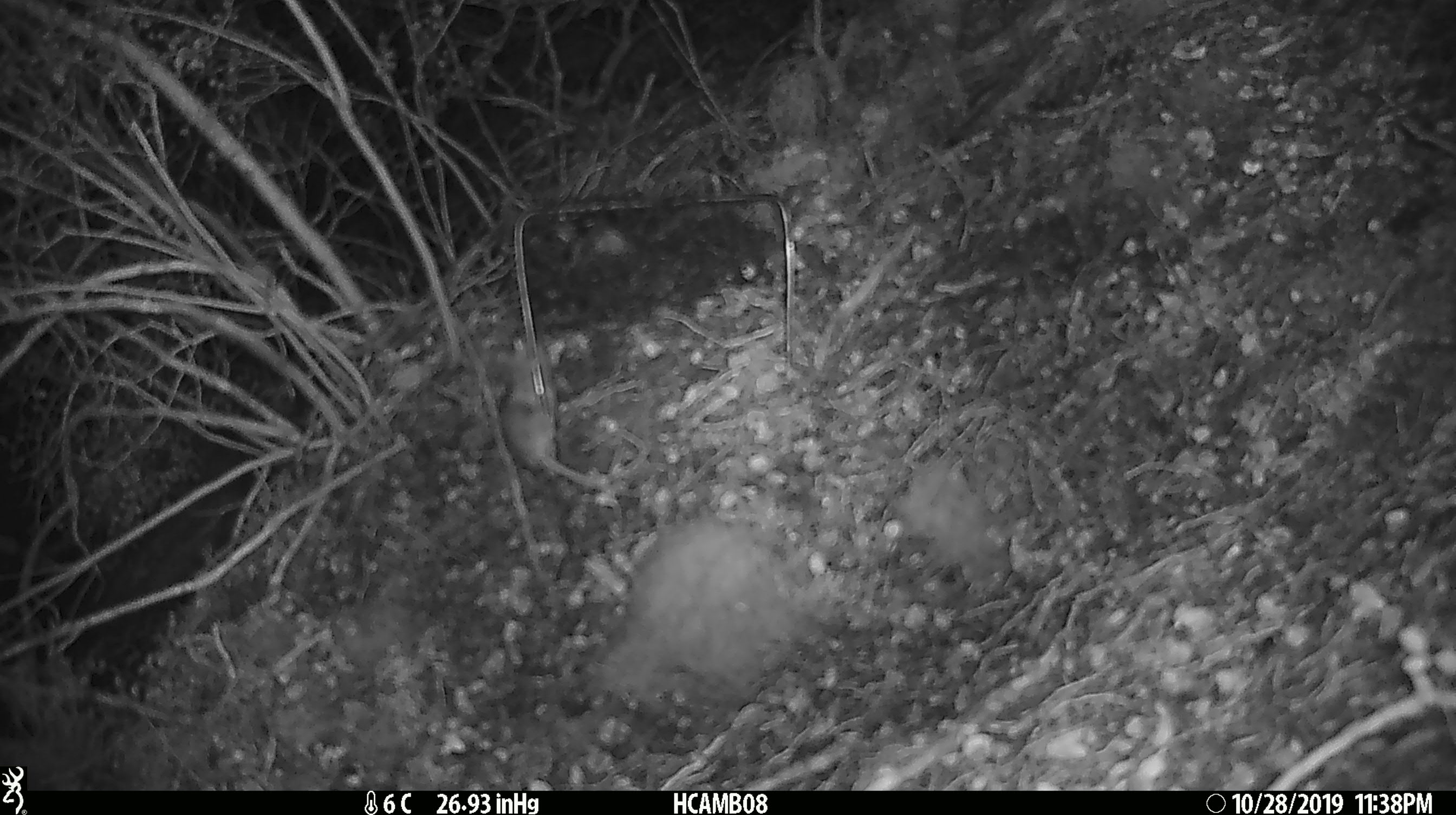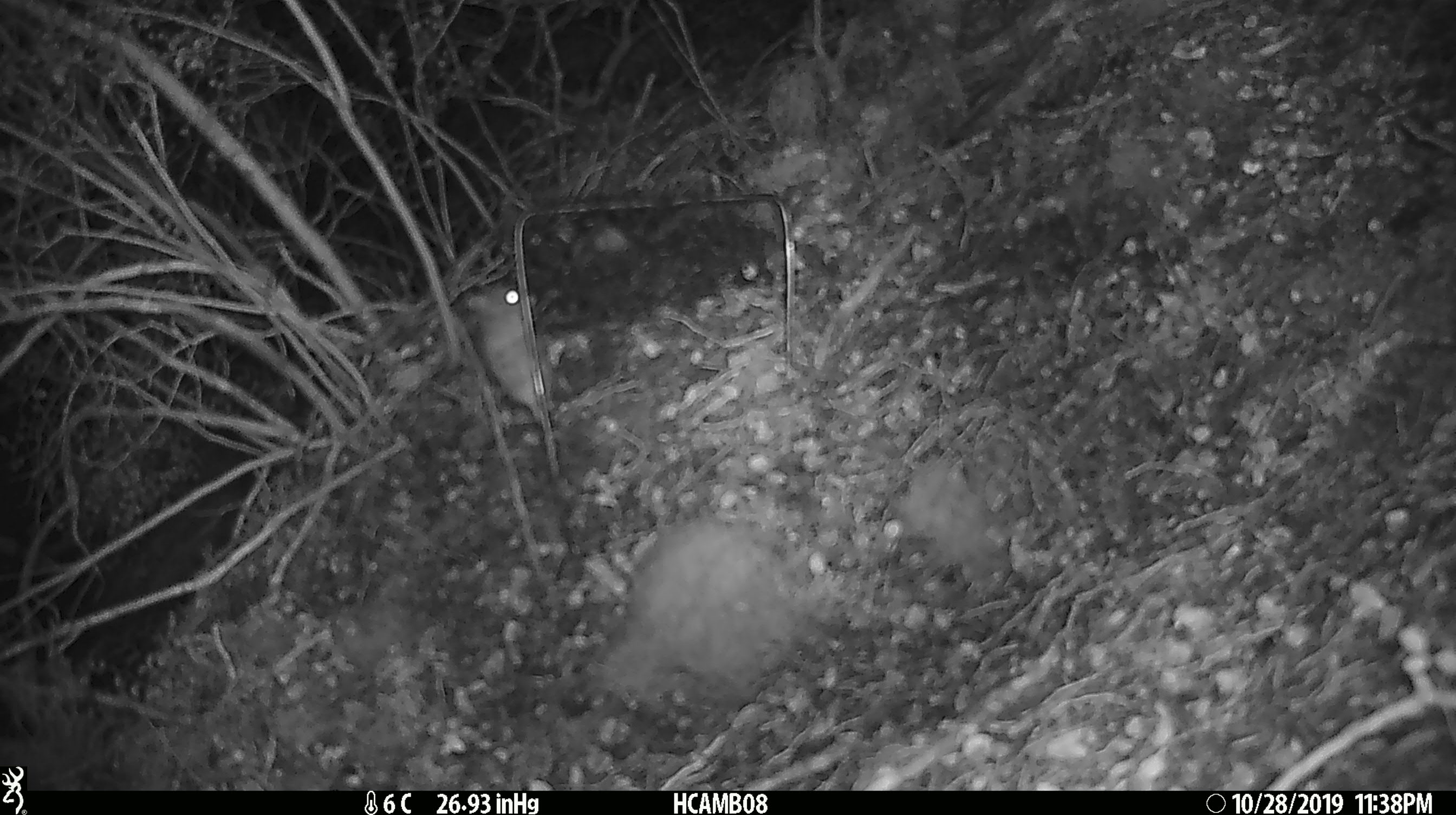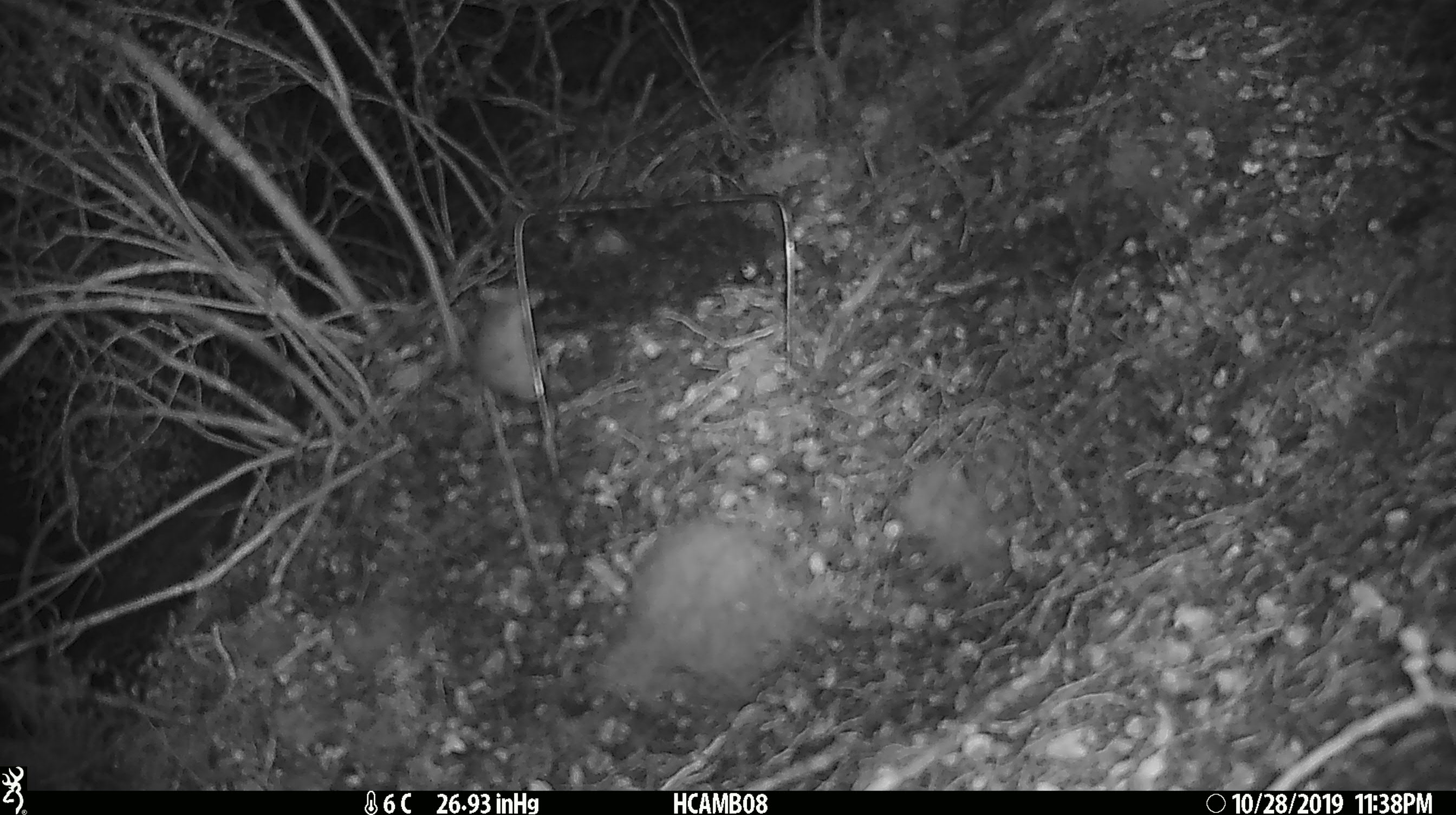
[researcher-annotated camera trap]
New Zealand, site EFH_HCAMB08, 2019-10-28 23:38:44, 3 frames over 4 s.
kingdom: Animalia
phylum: Chordata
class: Mammalia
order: Rodentia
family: Muridae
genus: Mus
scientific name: Mus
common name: mouse